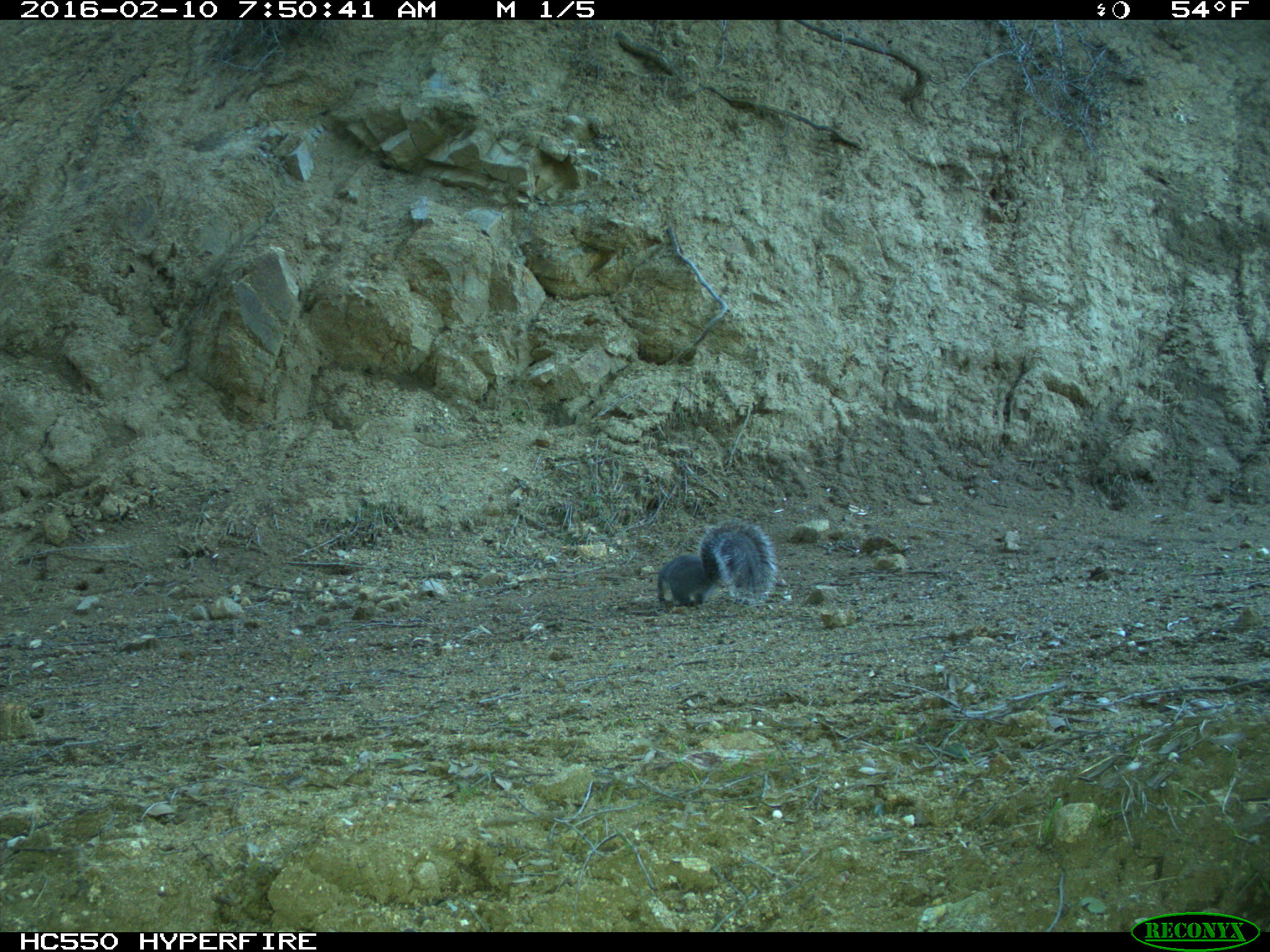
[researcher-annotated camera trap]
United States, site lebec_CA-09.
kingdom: Animalia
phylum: Chordata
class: Mammalia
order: Rodentia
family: Sciuridae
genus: Sciurus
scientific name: Sciurus carolinensis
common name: eastern gray squirrel